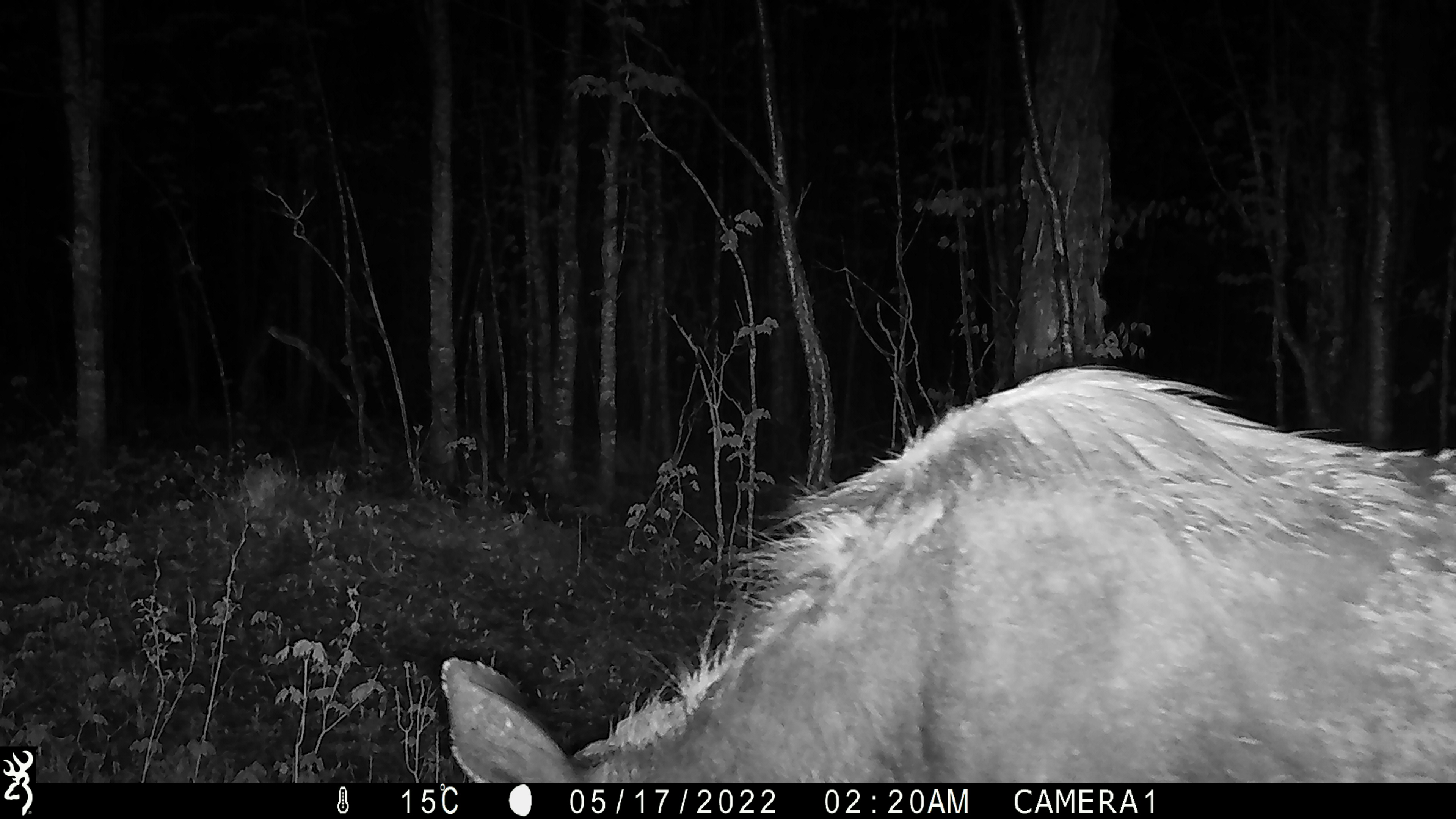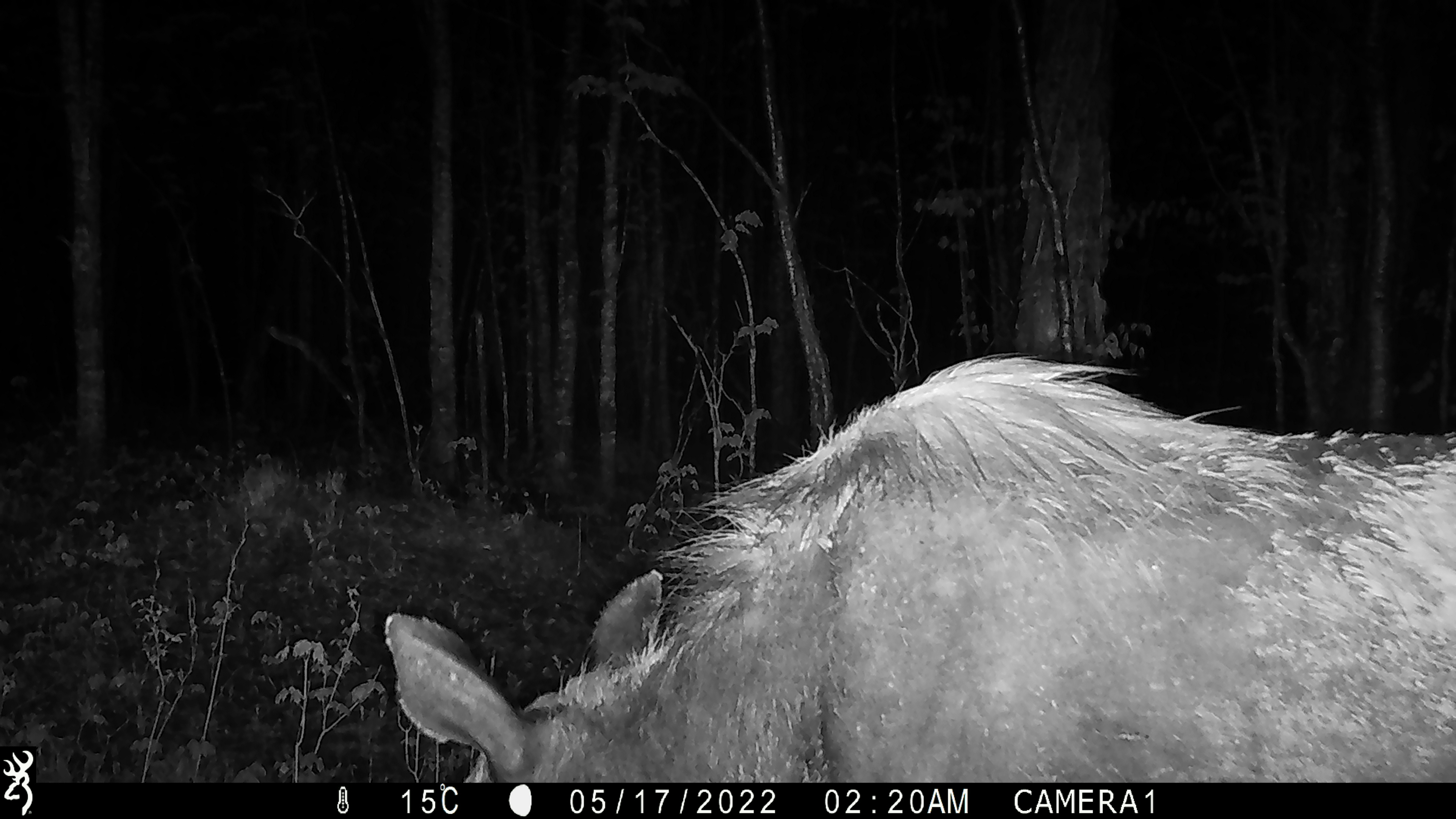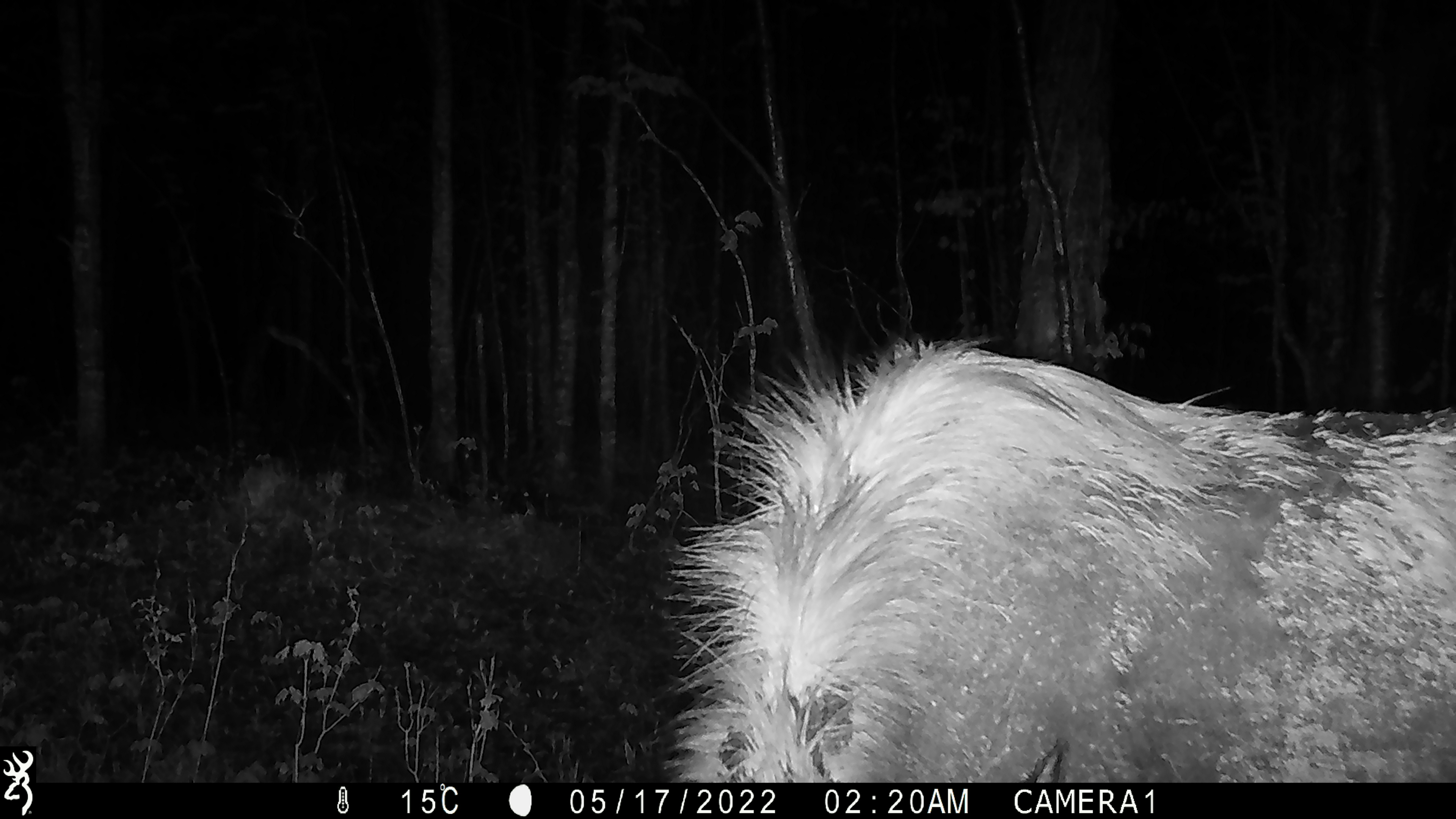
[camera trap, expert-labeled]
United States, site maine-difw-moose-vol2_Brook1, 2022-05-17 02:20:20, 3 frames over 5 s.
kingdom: Animalia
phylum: Chordata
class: Mammalia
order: Artiodactyla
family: Cervidae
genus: Alces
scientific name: Alces alces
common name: moose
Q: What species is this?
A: Moose (Alces alces).